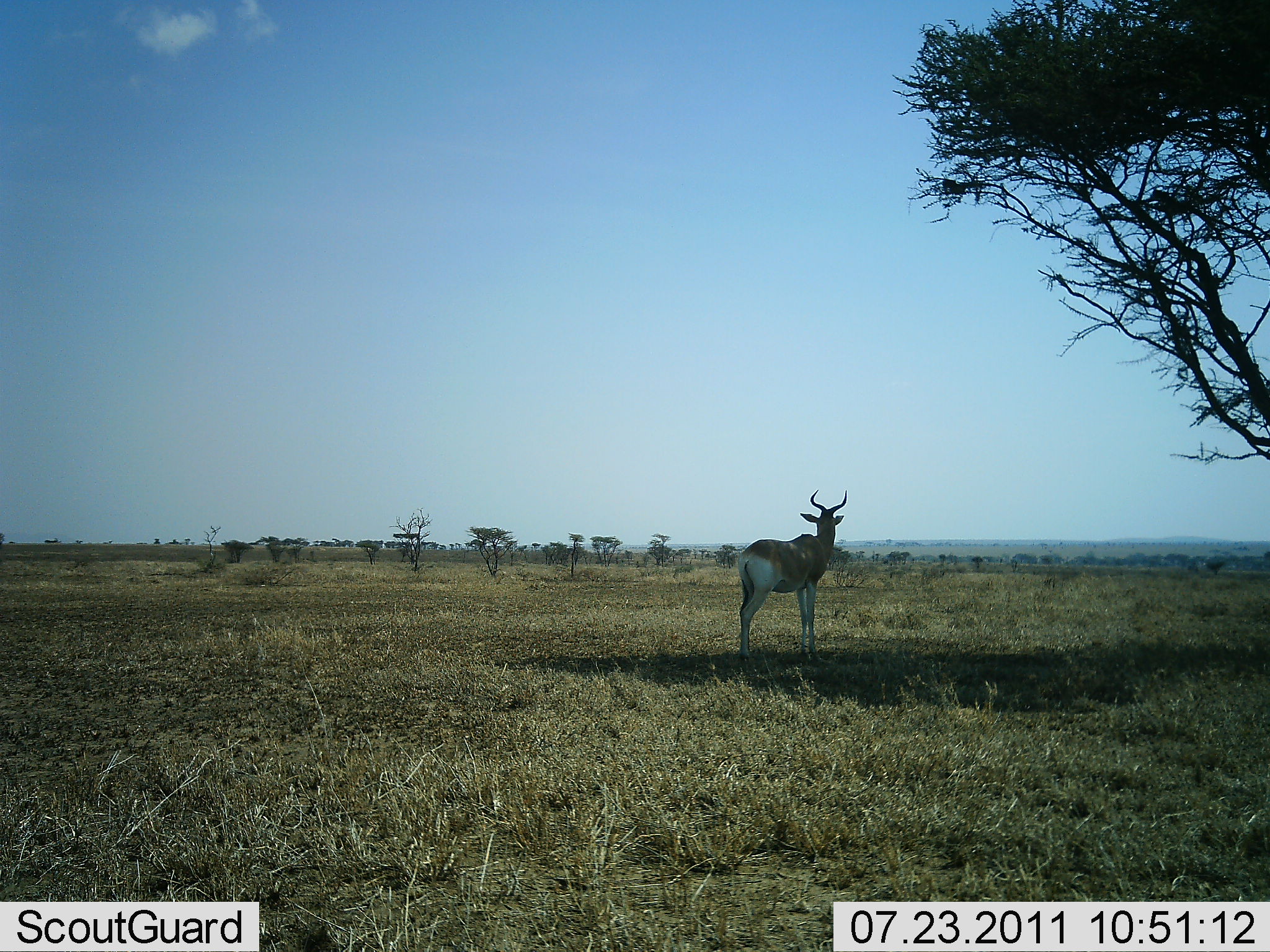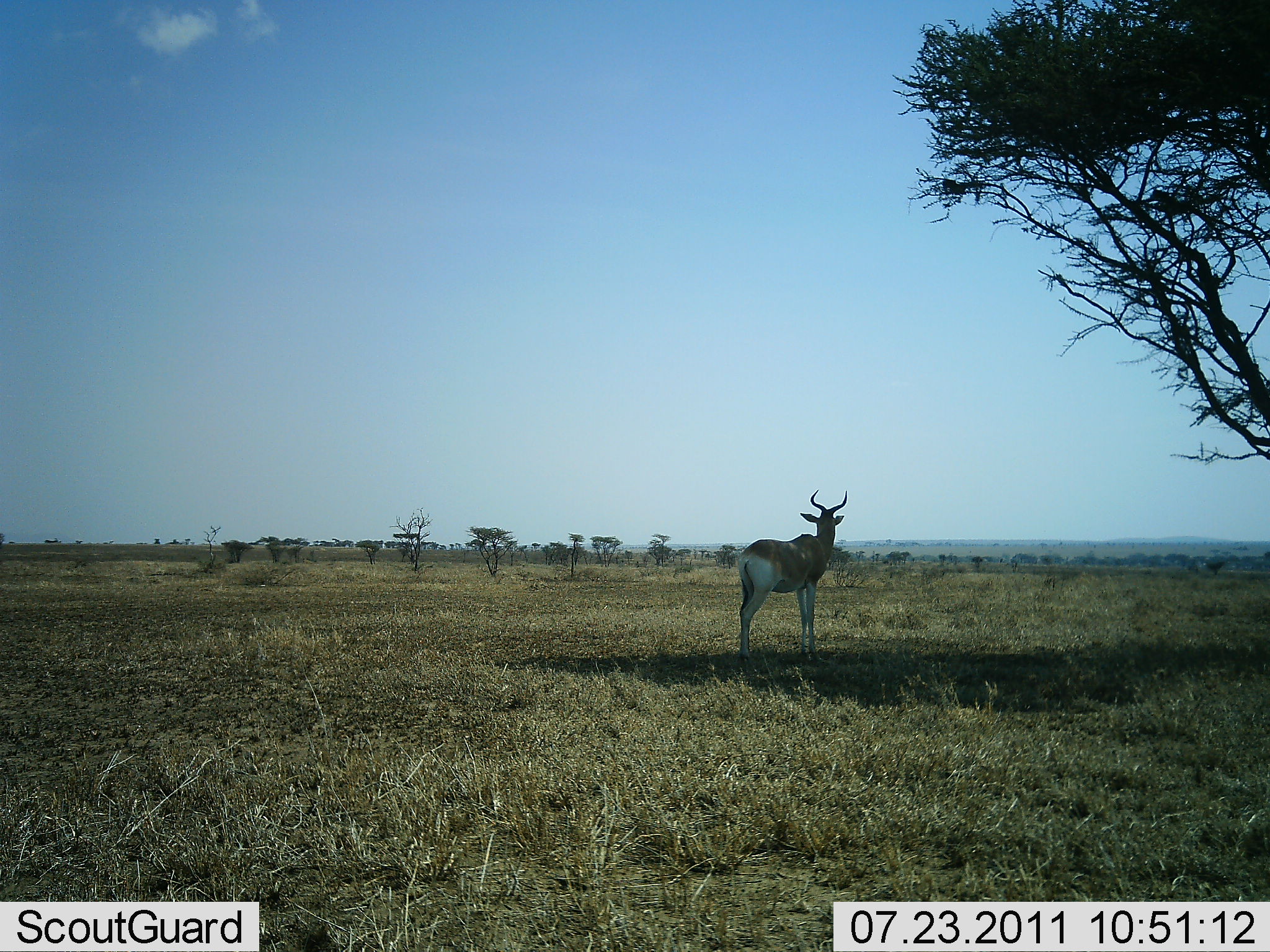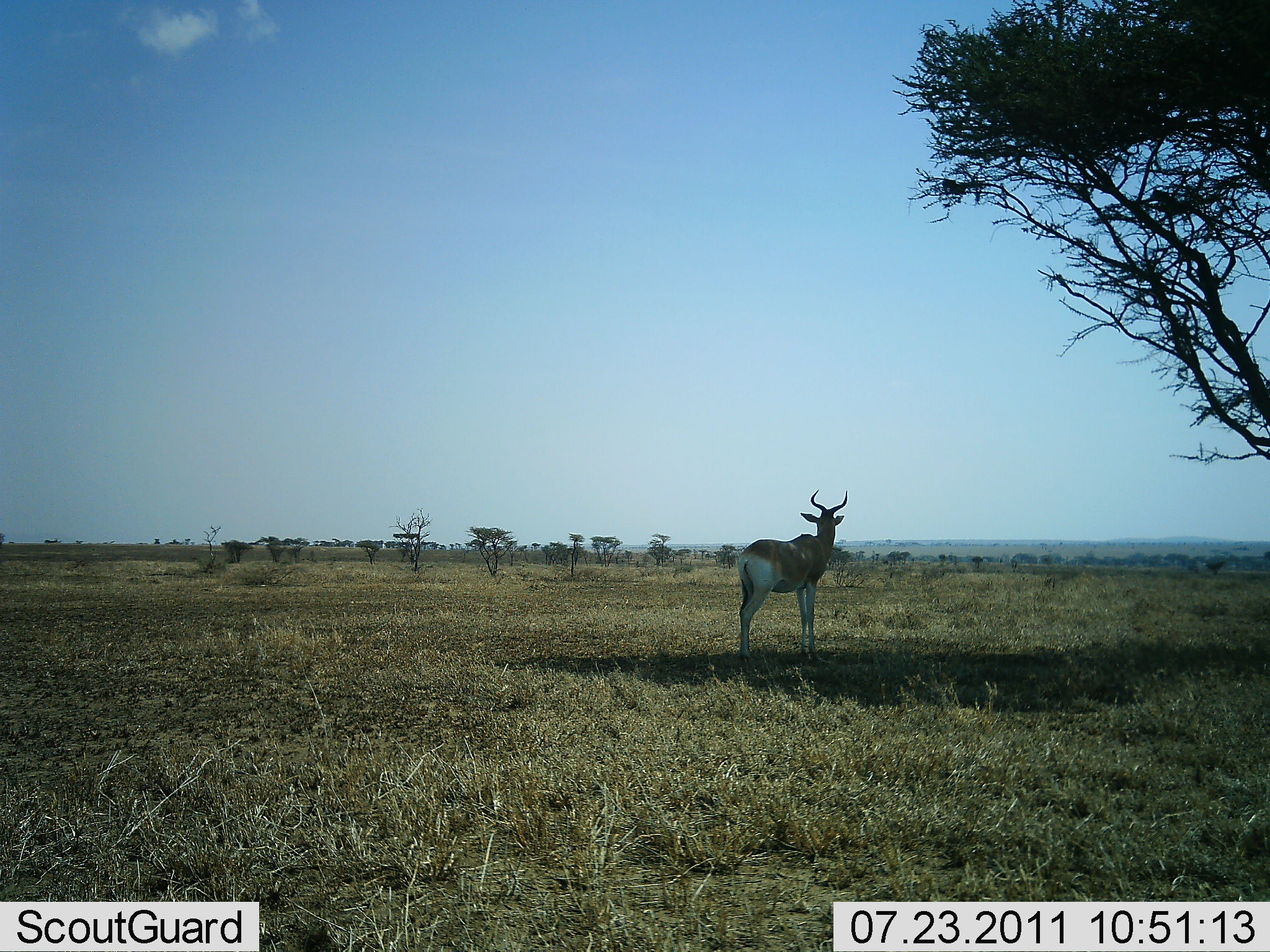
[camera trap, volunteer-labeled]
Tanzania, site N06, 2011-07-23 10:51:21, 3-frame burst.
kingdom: Animalia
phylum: Chordata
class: Mammalia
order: Artiodactyla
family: Bovidae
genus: Alcelaphus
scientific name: Alcelaphus buselaphus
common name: hartebeest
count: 1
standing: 100%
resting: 0%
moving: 0%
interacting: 0%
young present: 0%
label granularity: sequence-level